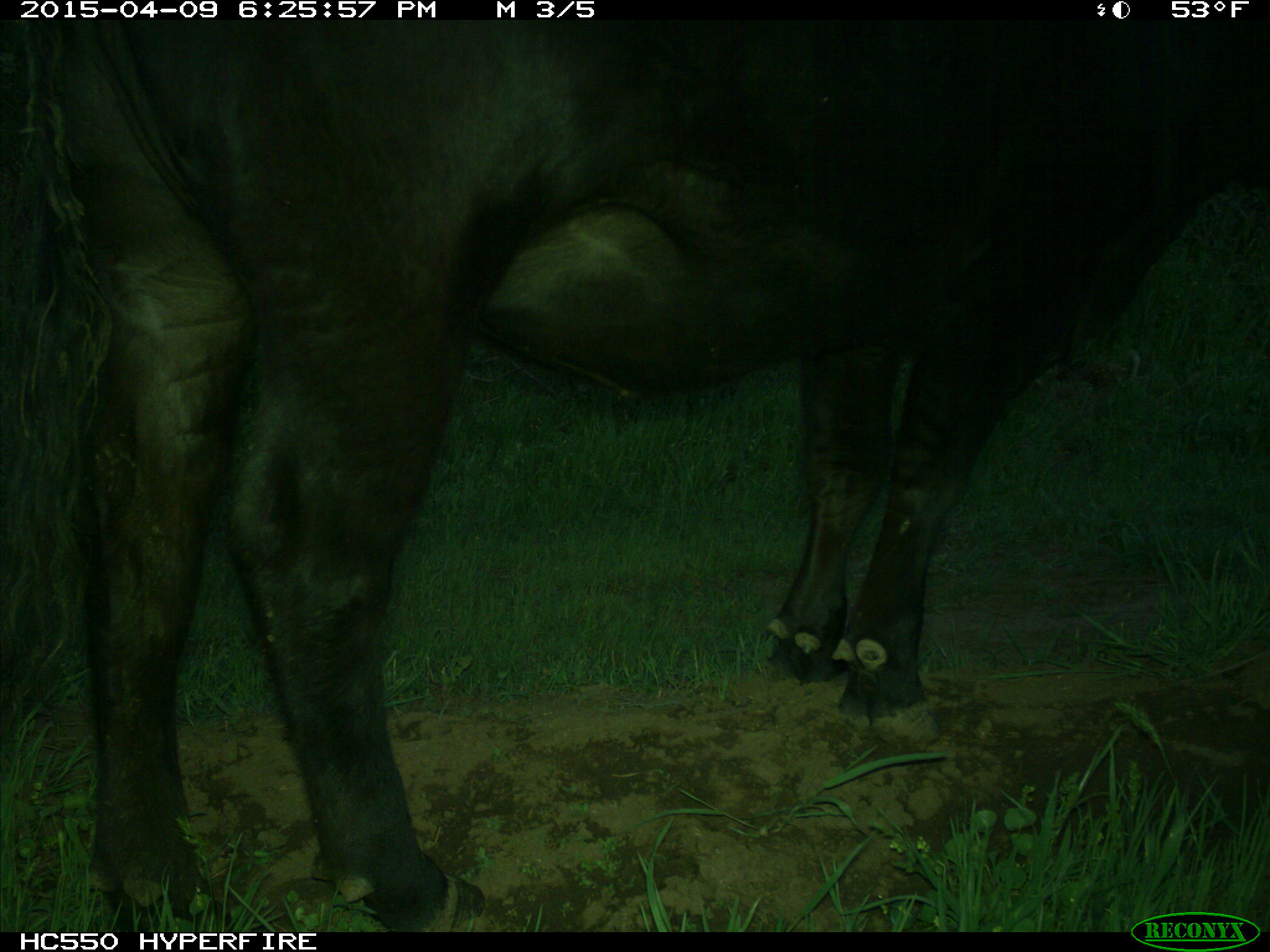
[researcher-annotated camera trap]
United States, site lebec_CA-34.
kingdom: Animalia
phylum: Chordata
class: Mammalia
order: Artiodactyla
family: Bovidae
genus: Bos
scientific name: Bos taurus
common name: domestic cow